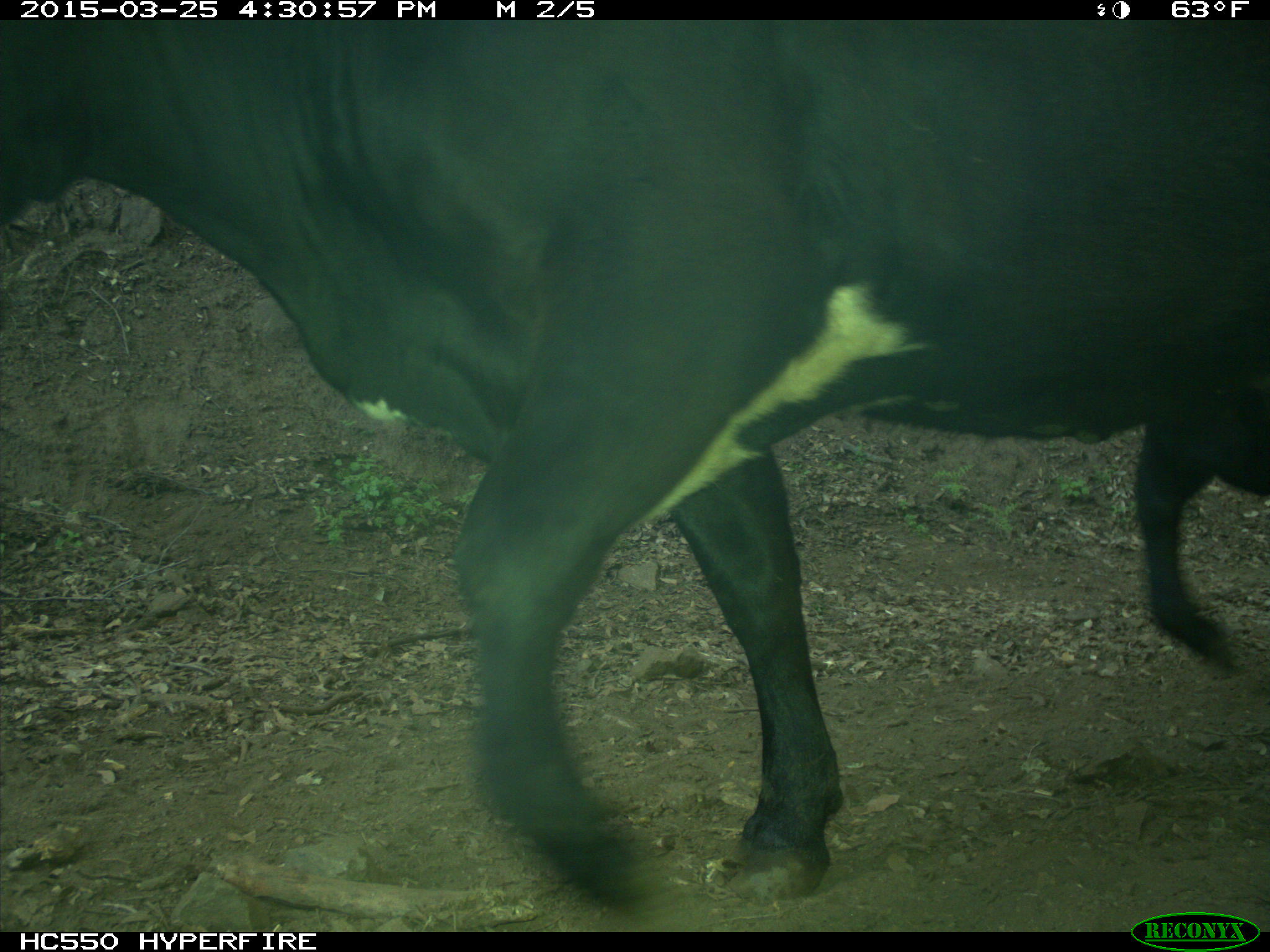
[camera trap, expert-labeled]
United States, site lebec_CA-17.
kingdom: Animalia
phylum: Chordata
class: Mammalia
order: Artiodactyla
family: Bovidae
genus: Bos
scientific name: Bos taurus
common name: domestic cow